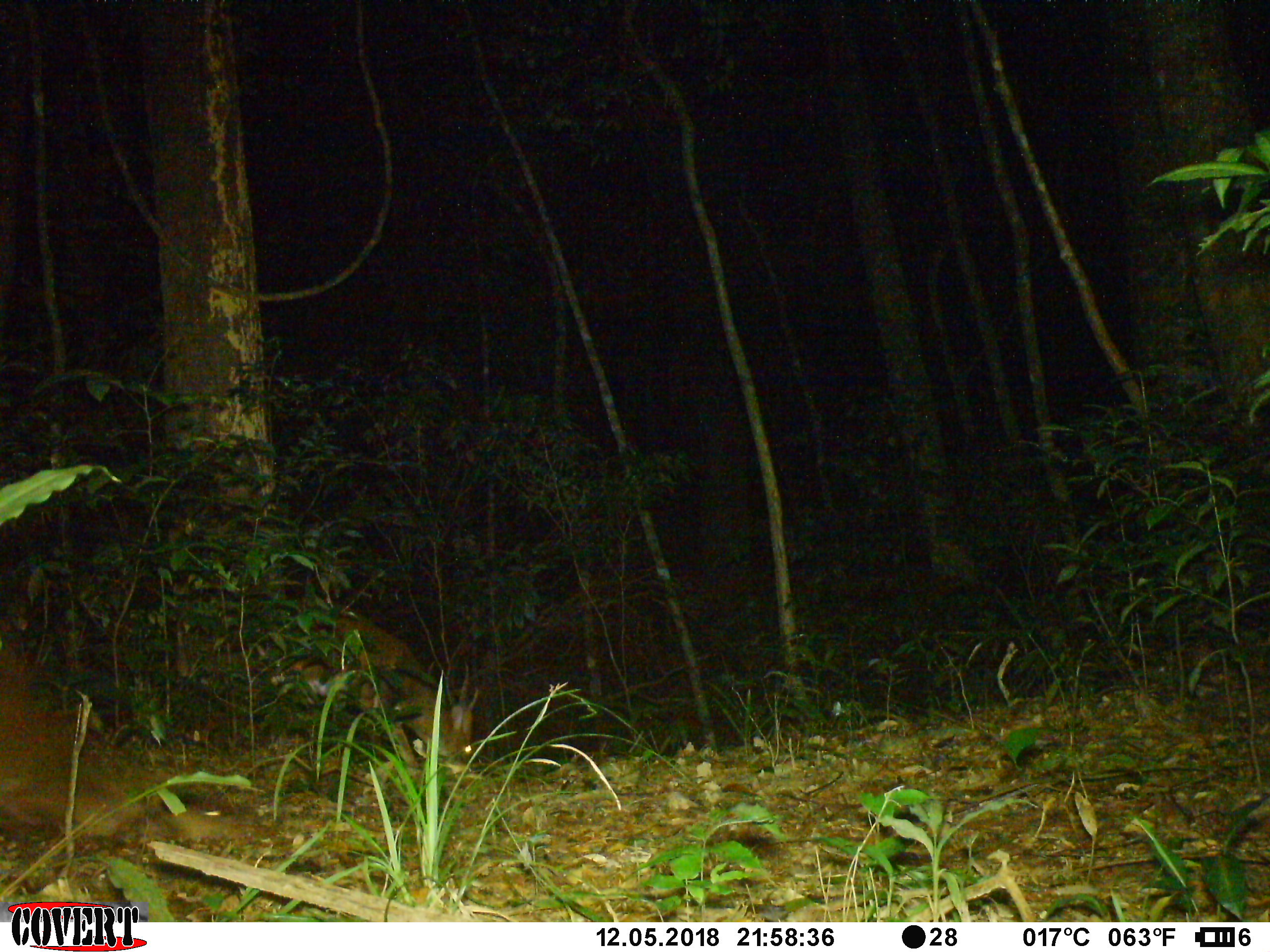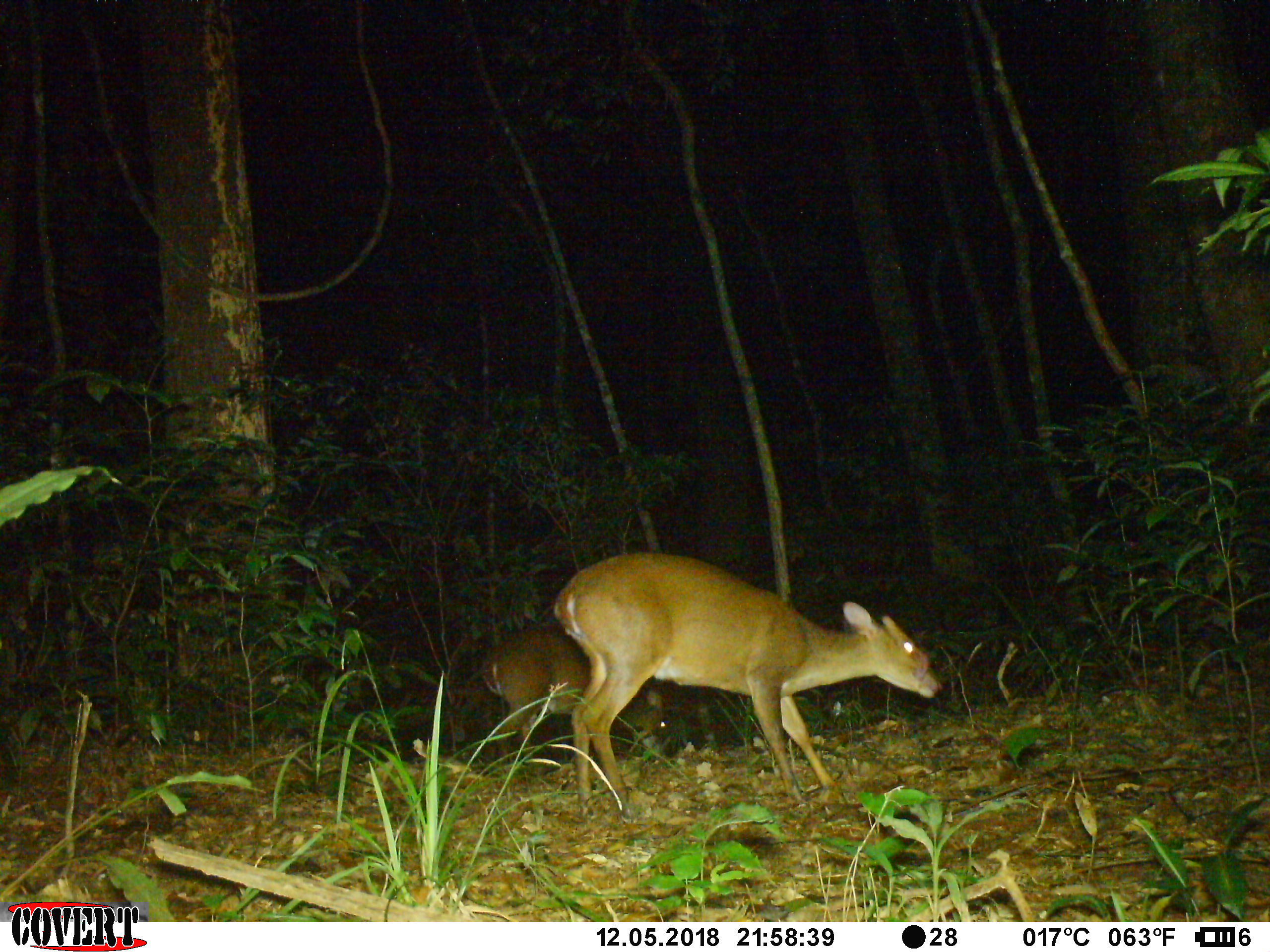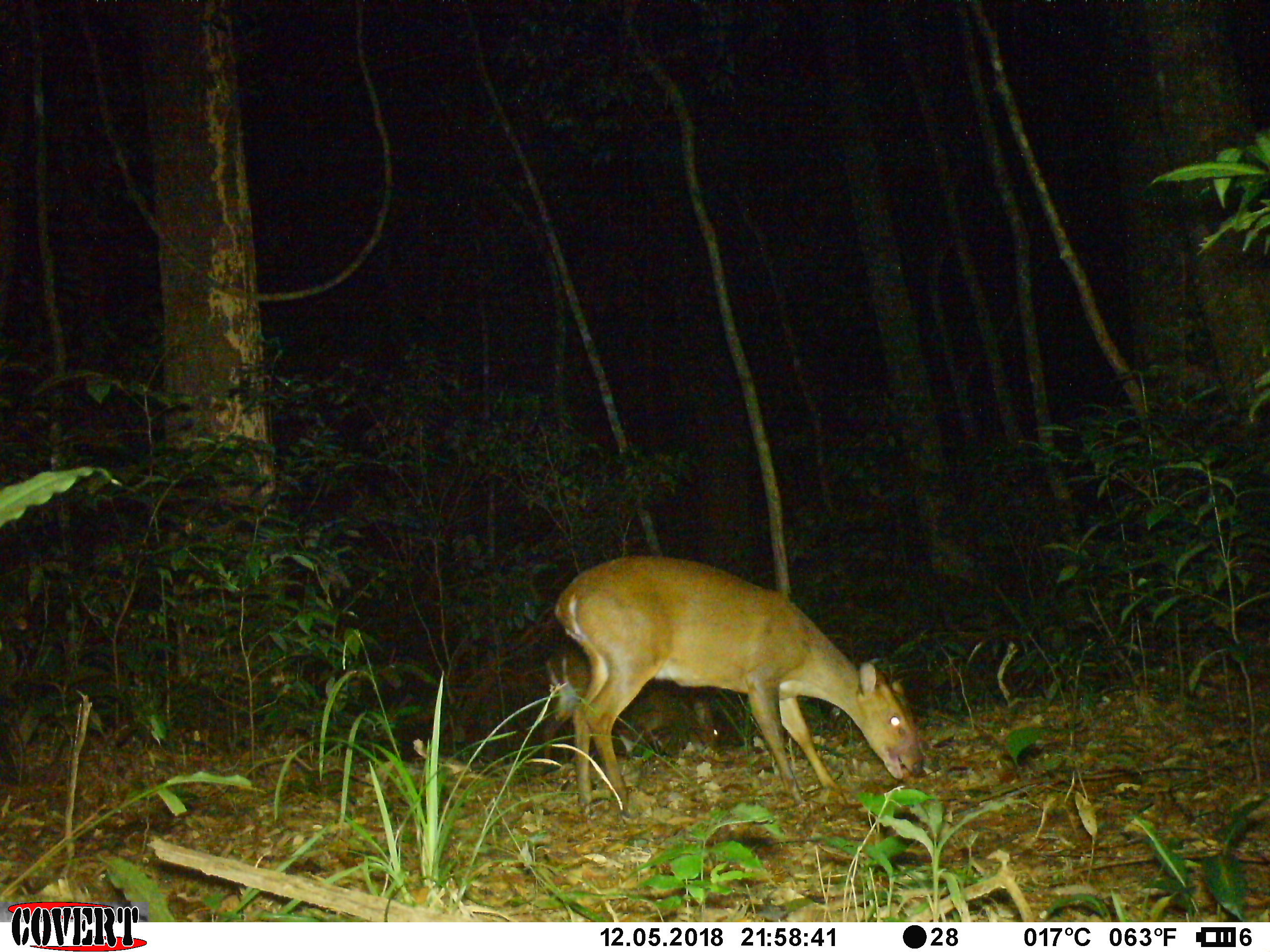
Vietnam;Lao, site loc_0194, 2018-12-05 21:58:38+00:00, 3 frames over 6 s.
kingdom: Animalia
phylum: Chordata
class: Mammalia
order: Artiodactyla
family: Cervidae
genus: Muntiacus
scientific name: Muntiacus vuquangensis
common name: large-antlered muntjac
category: large antlered muntjac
Large antlered muntjac (large-antlered muntjac) (Muntiacus vuquangensis). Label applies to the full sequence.